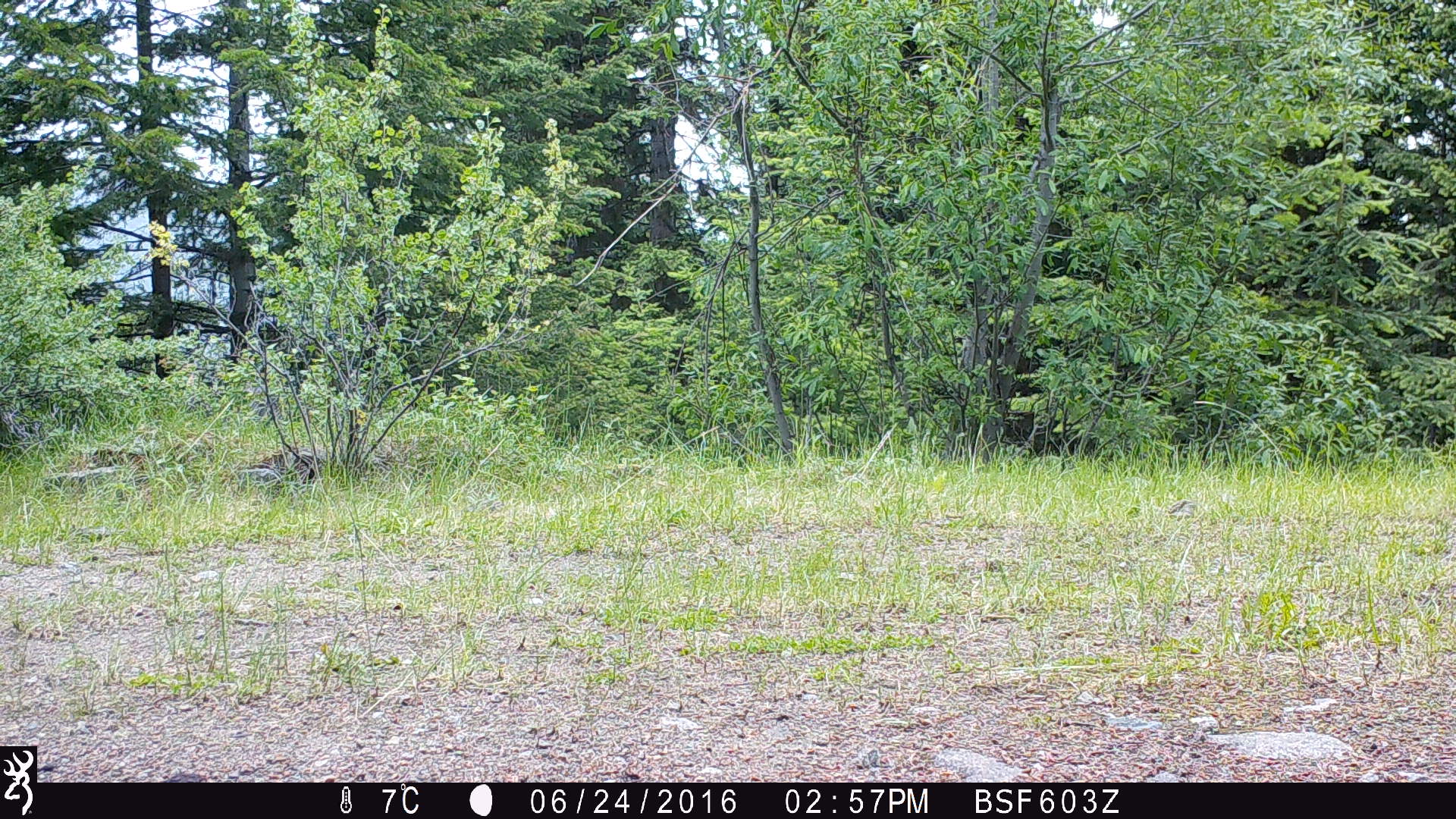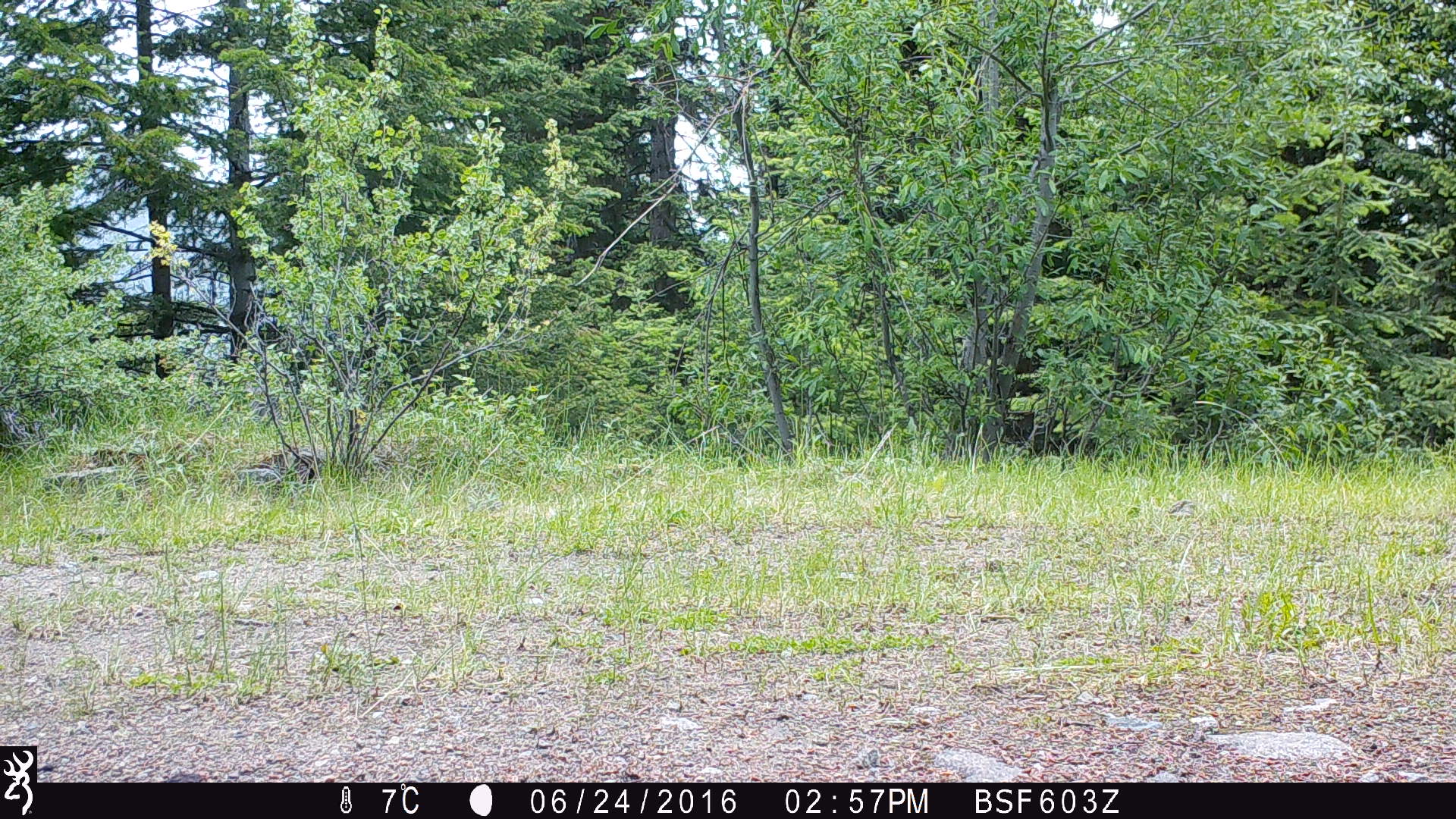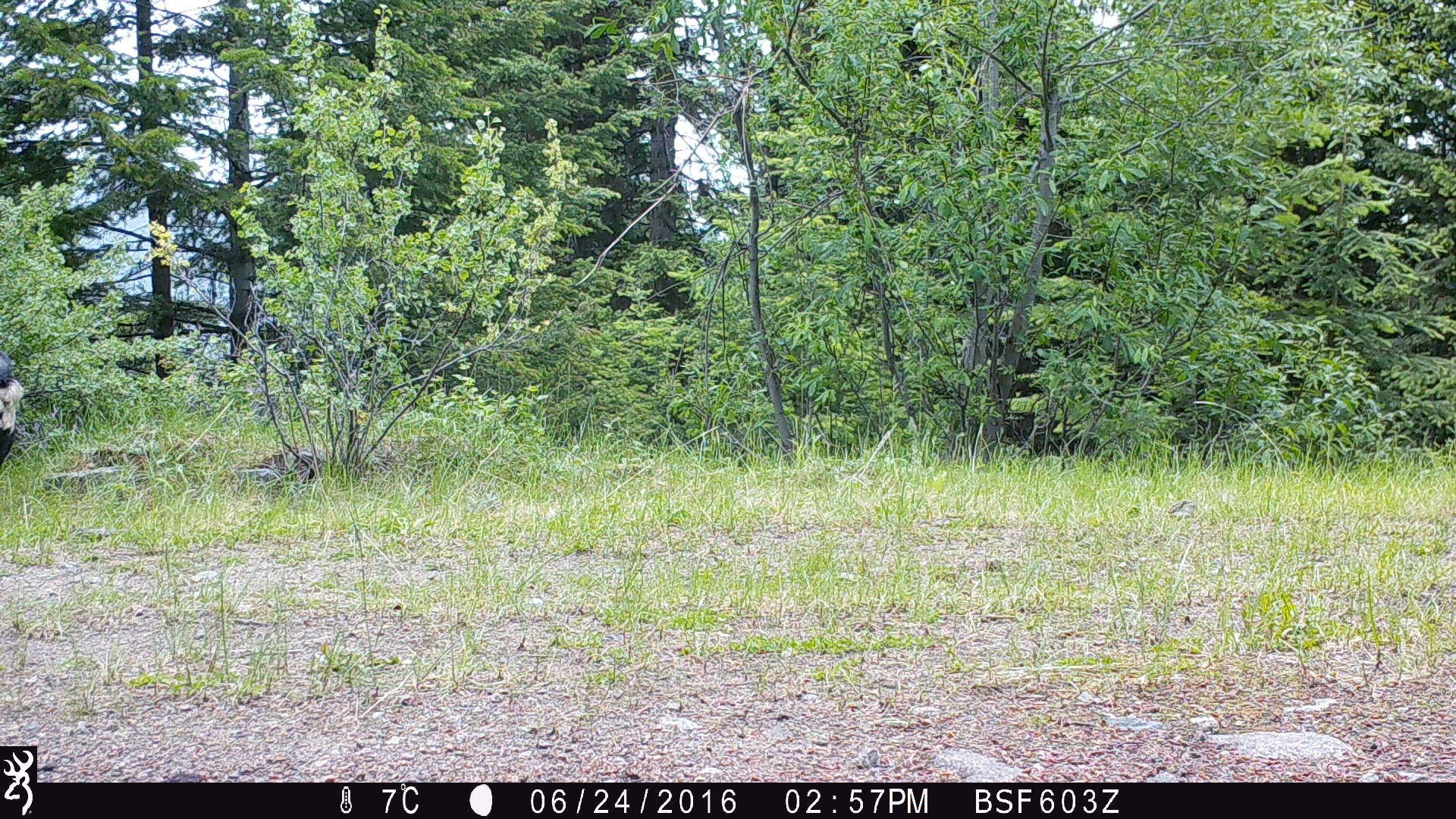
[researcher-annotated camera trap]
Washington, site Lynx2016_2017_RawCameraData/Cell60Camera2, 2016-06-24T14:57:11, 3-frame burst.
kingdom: Animalia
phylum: Chordata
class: Mammalia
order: Artiodactyla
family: Bovidae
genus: Bos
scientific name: Bos taurus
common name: domestic cattle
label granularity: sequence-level